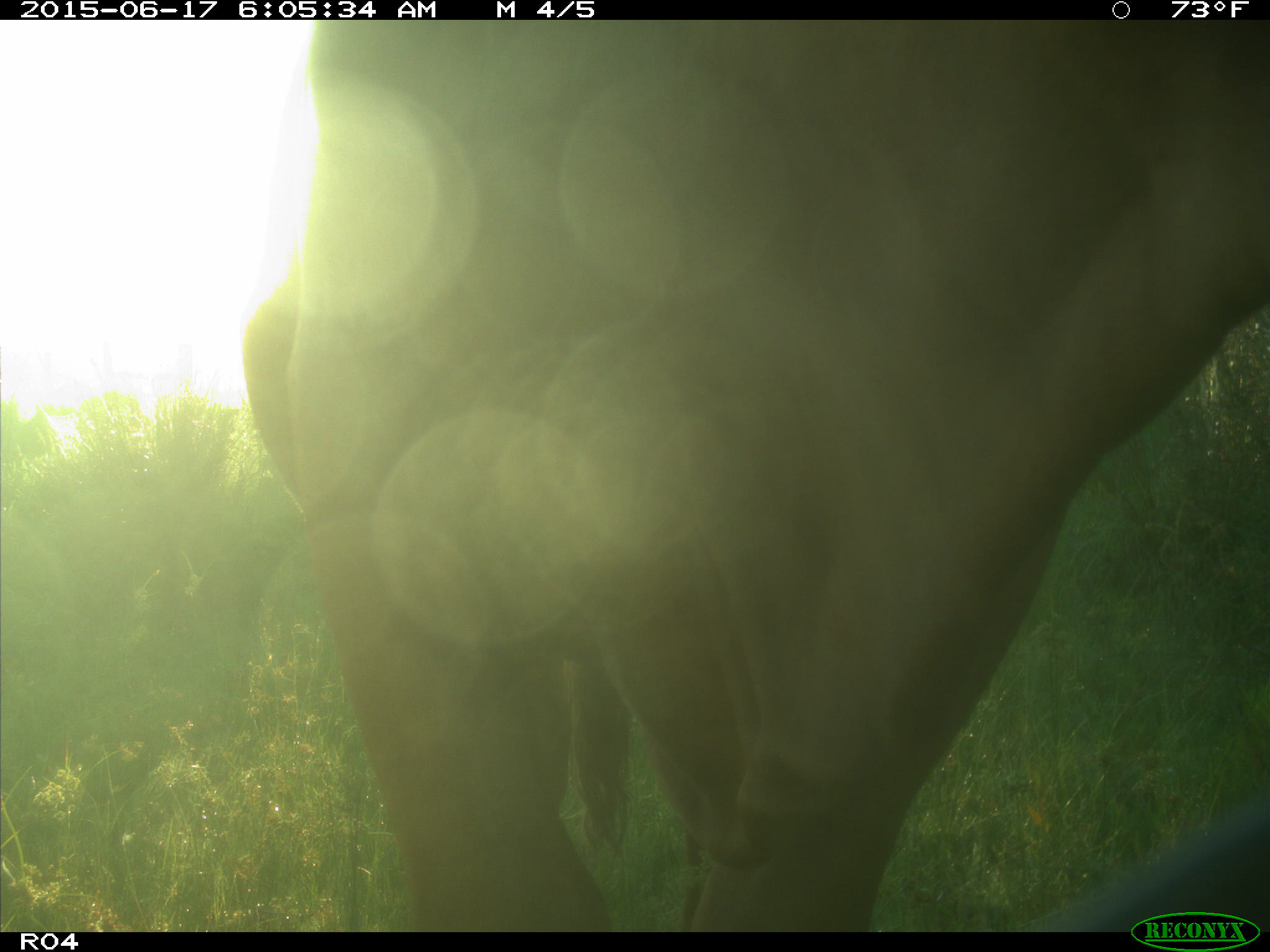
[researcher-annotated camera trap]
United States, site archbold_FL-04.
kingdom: Animalia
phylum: Chordata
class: Mammalia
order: Artiodactyla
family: Bovidae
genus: Bos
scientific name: Bos taurus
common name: domestic cow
Bos taurus (domestic cow).